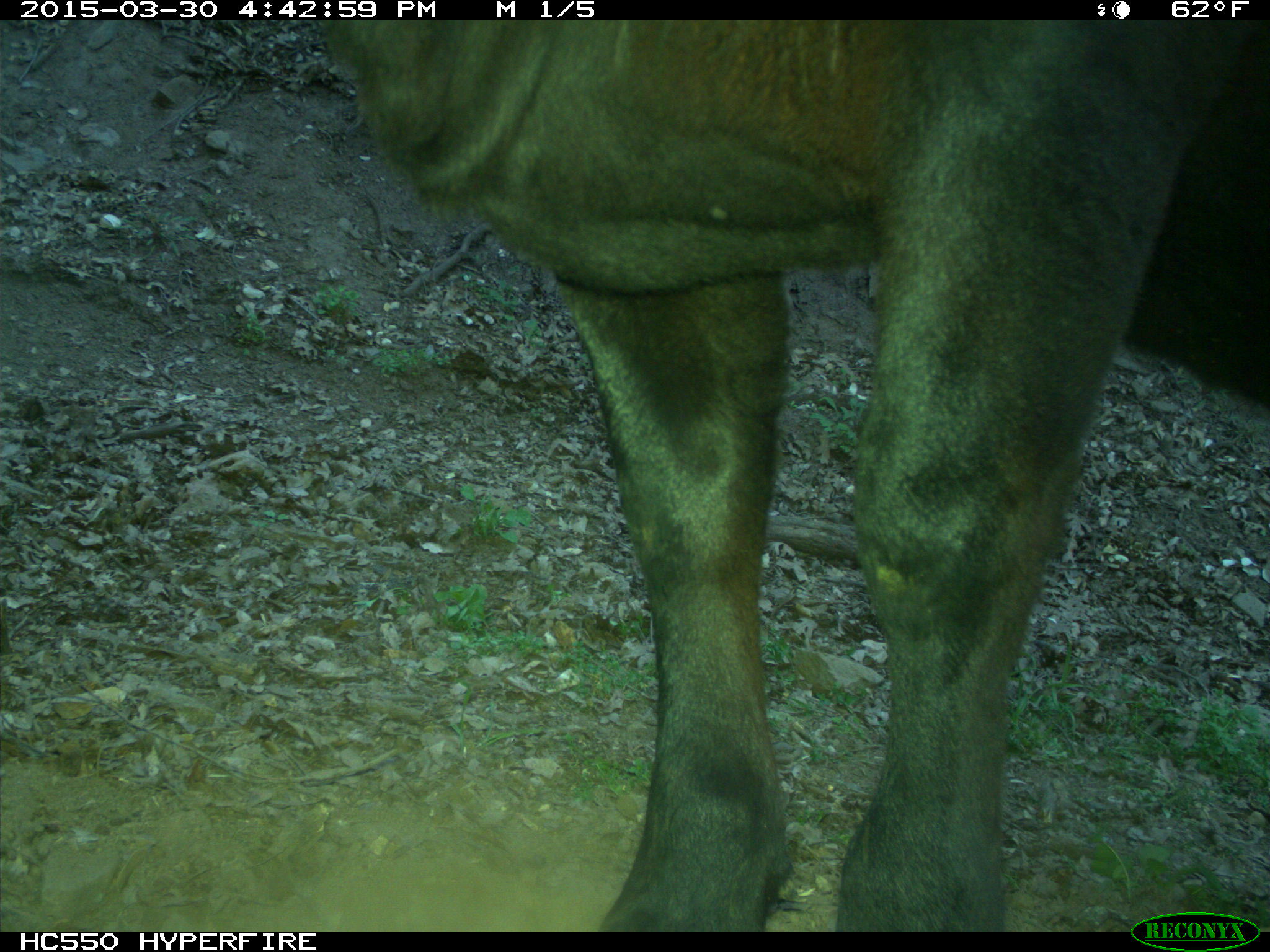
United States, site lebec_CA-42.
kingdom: Animalia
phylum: Chordata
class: Mammalia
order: Artiodactyla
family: Bovidae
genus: Bos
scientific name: Bos taurus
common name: domestic cow